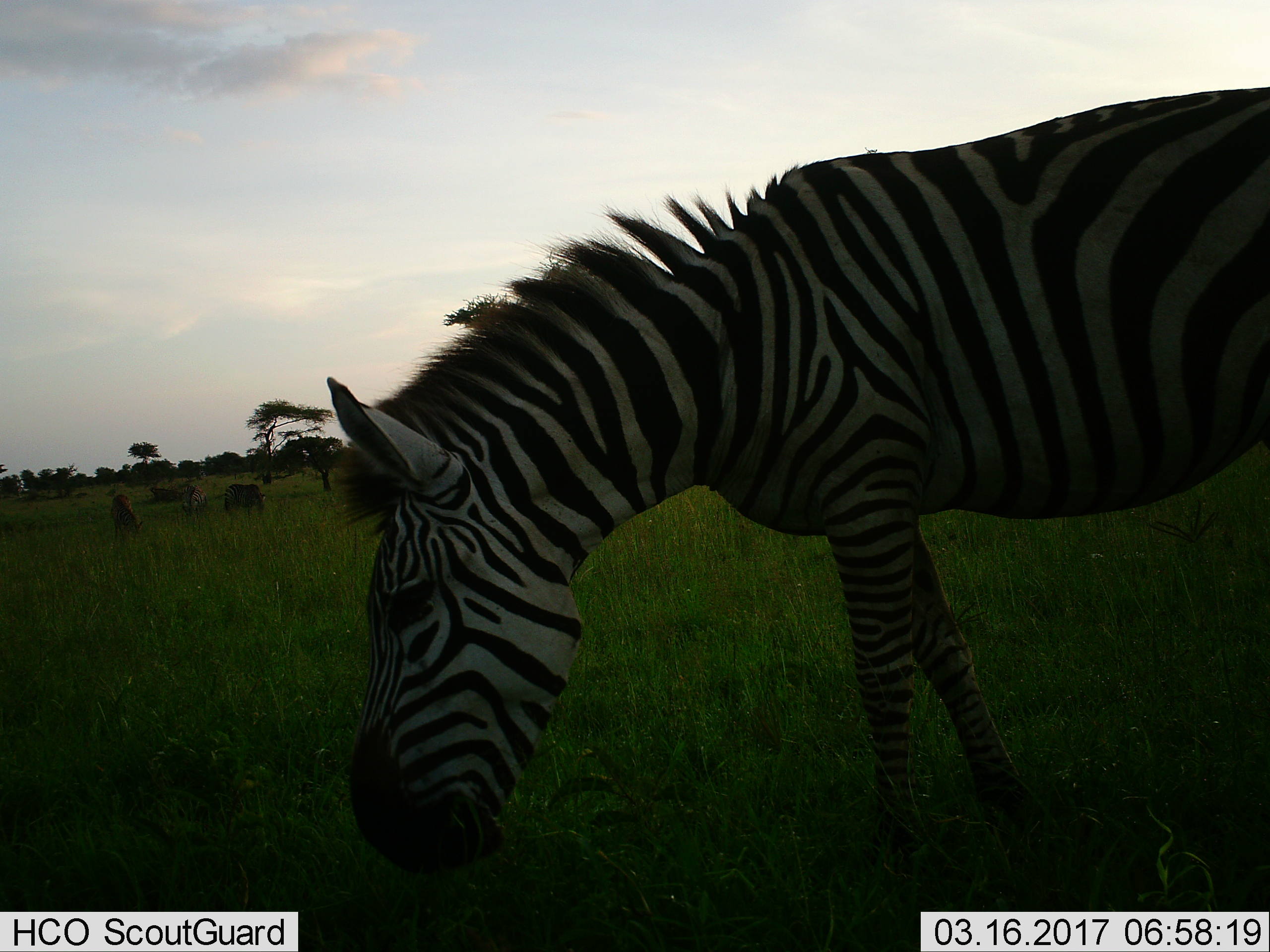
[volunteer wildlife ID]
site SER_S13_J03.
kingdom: Animalia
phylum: Chordata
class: Mammalia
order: Perissodactyla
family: Equidae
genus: Equus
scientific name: Equus quagga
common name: plains zebra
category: zebraplains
Zebraplains (plains zebra) (Equus quagga), count 4. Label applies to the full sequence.